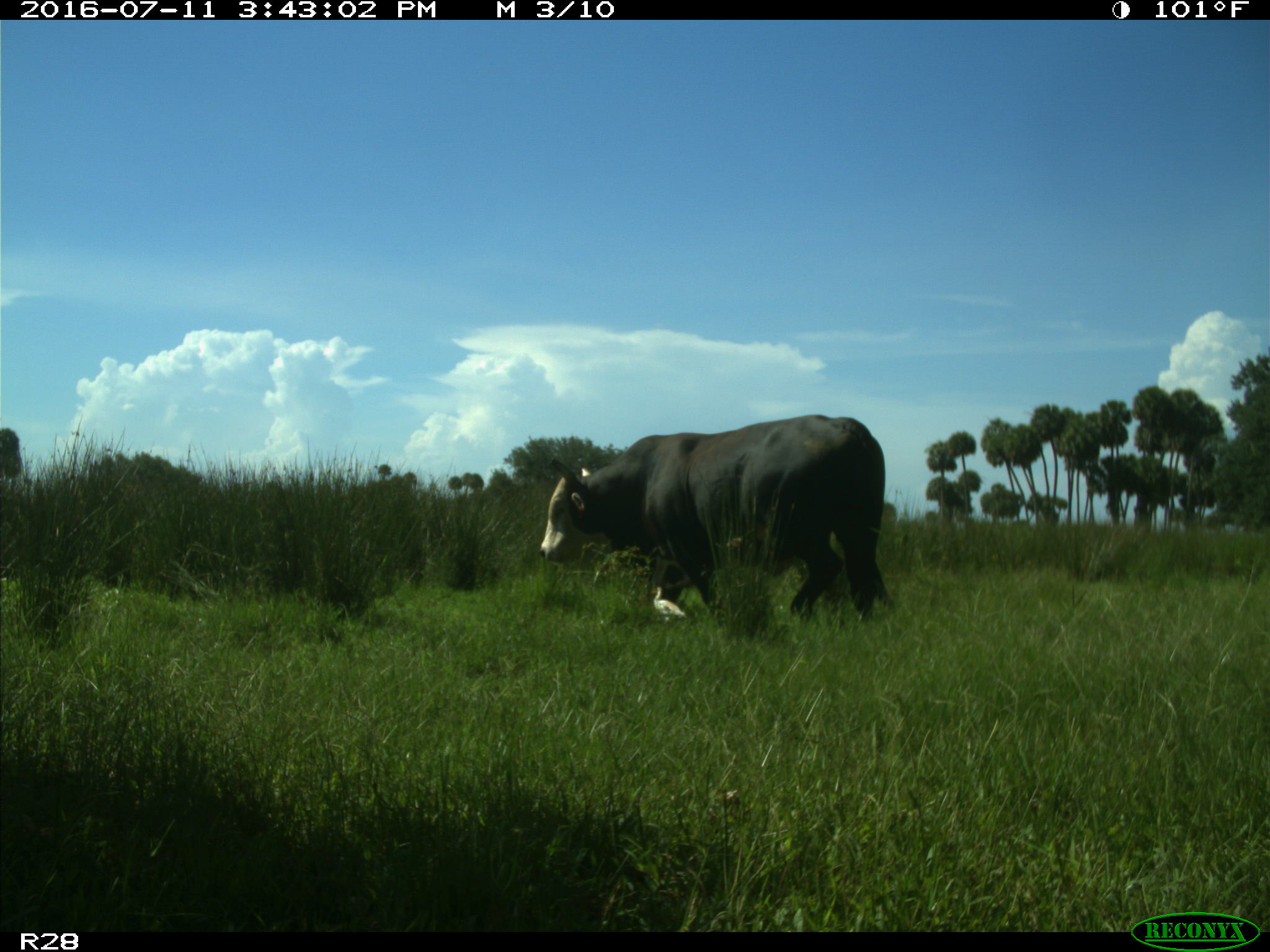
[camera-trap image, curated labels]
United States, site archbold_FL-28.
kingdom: Animalia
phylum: Chordata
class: Mammalia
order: Artiodactyla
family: Bovidae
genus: Bos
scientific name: Bos taurus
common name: domestic cow